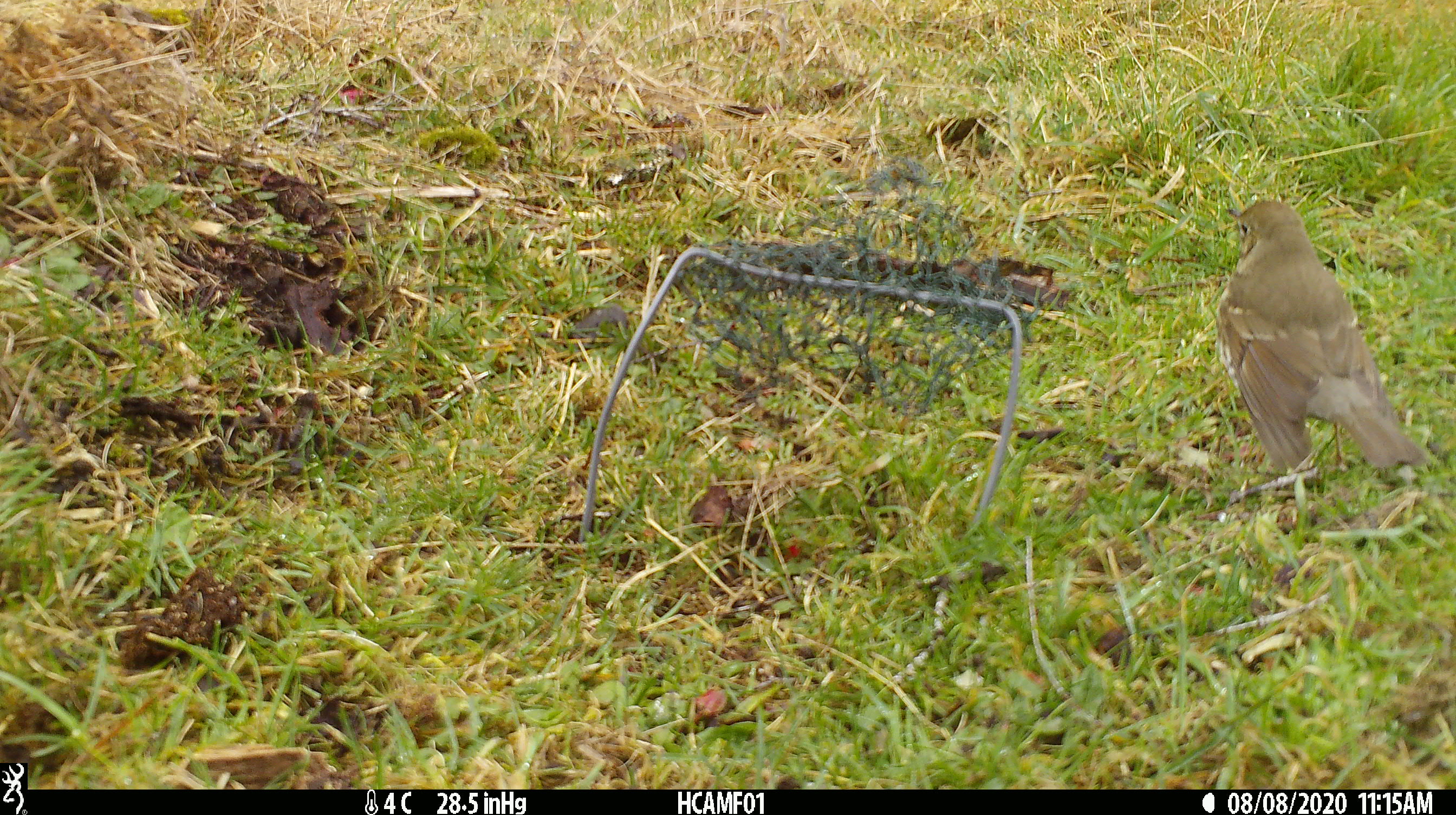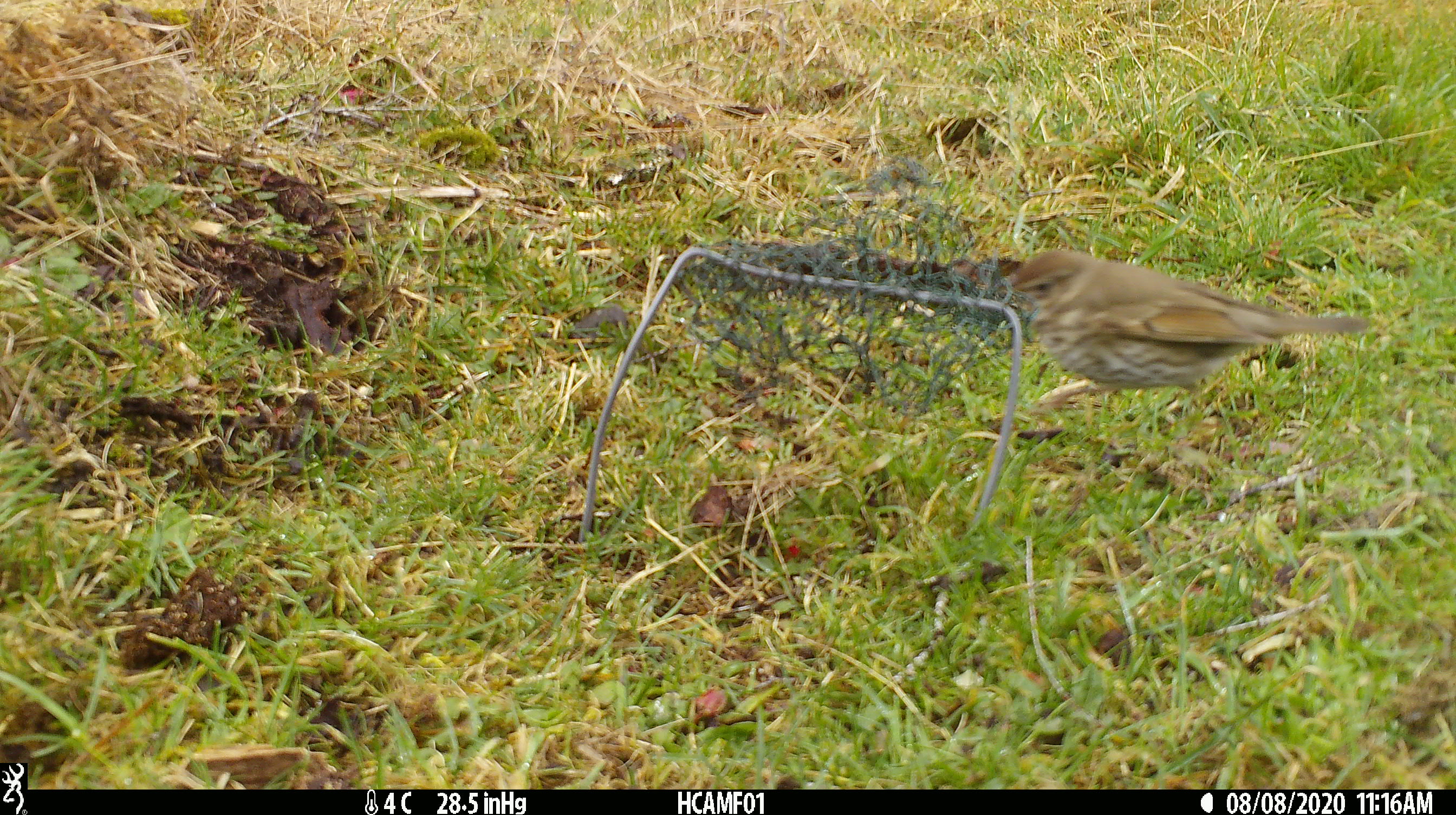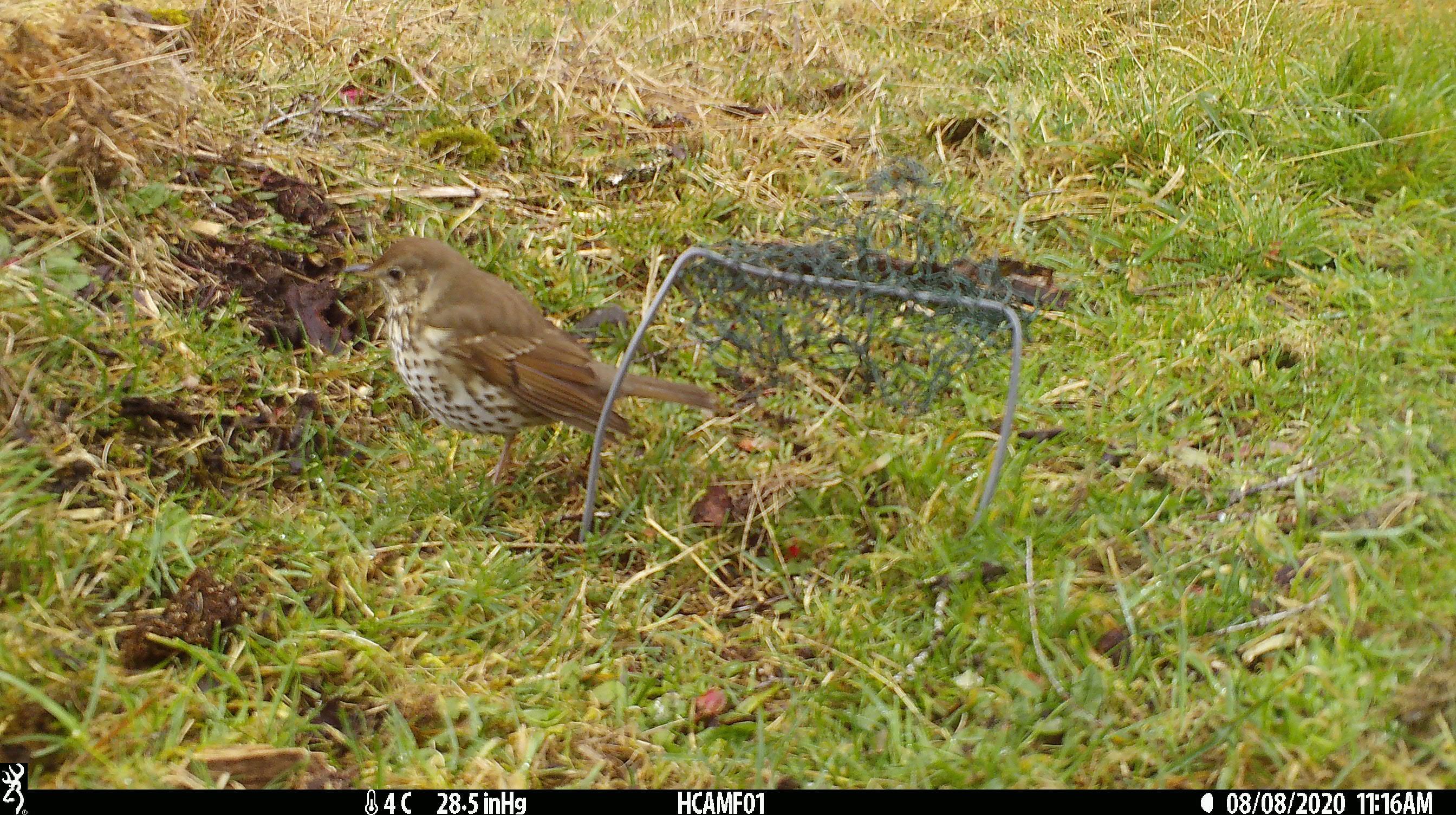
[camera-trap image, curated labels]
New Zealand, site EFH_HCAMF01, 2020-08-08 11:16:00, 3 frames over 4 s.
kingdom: Animalia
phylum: Chordata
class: Aves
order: Passeriformes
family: Turdidae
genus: Turdus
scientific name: Turdus philomelos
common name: song thrush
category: thrush